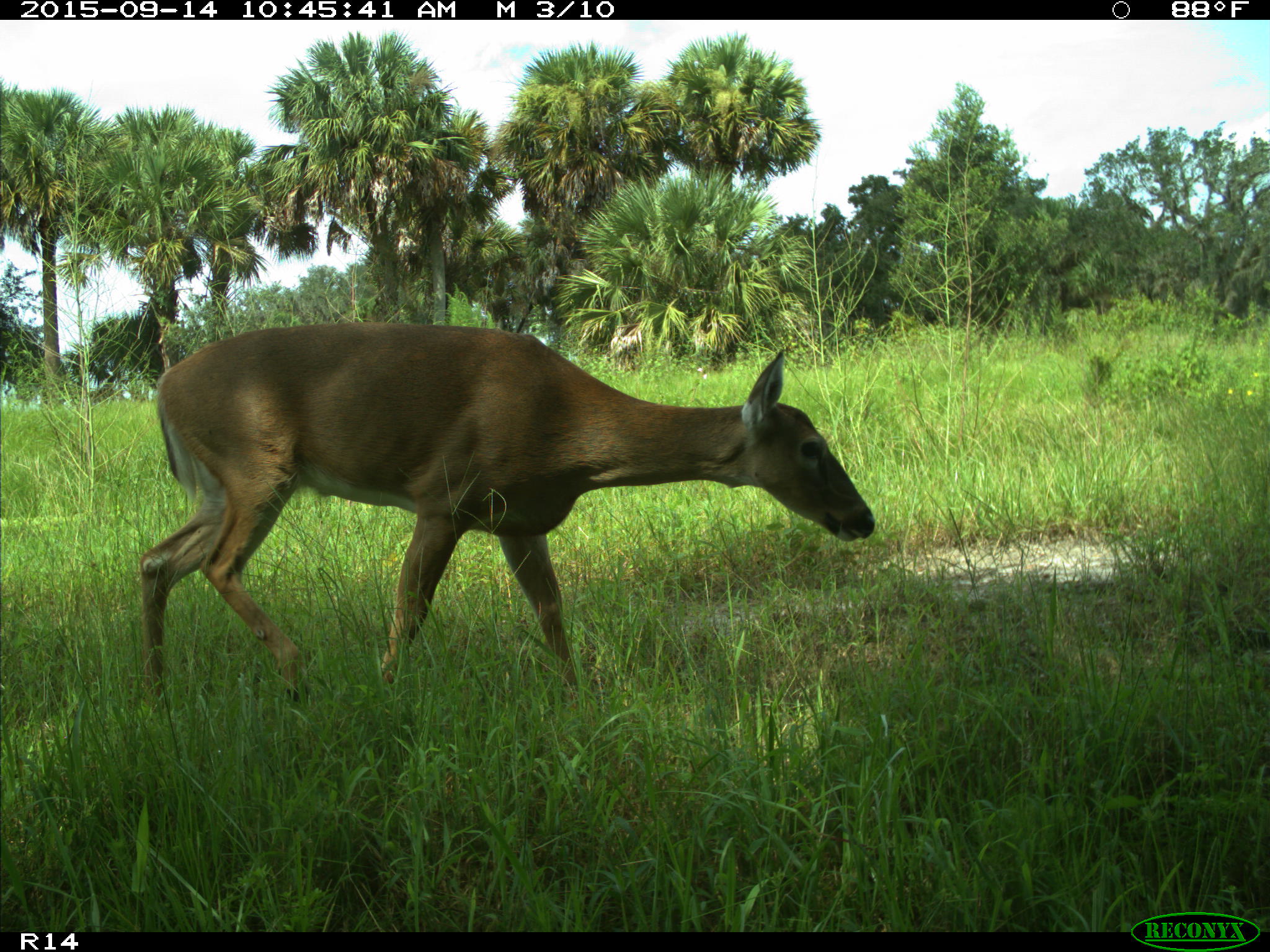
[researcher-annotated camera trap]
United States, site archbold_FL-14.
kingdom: Animalia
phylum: Chordata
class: Mammalia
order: Artiodactyla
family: Cervidae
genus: Odocoileus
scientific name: Odocoileus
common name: deer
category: unidentified deer